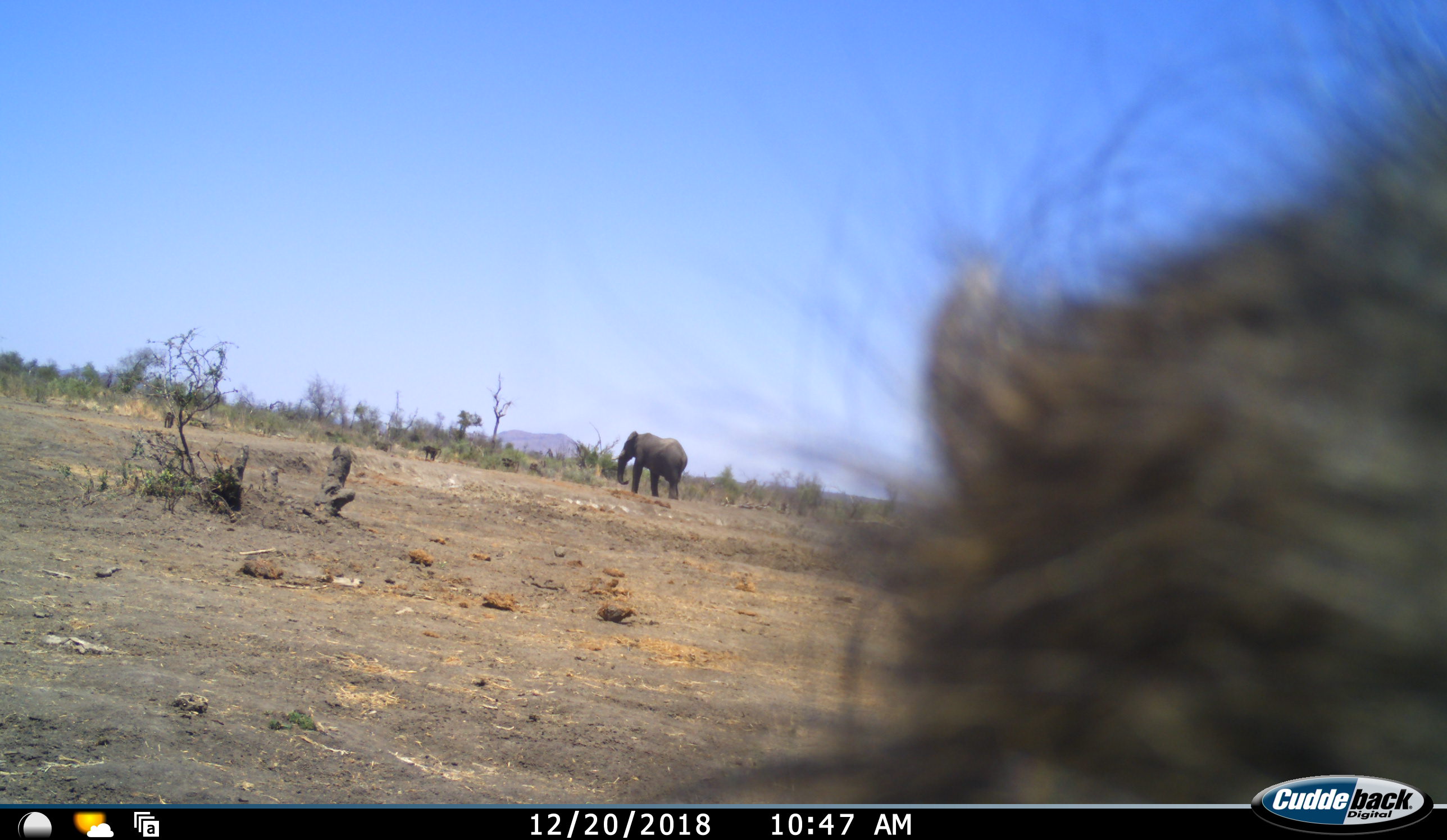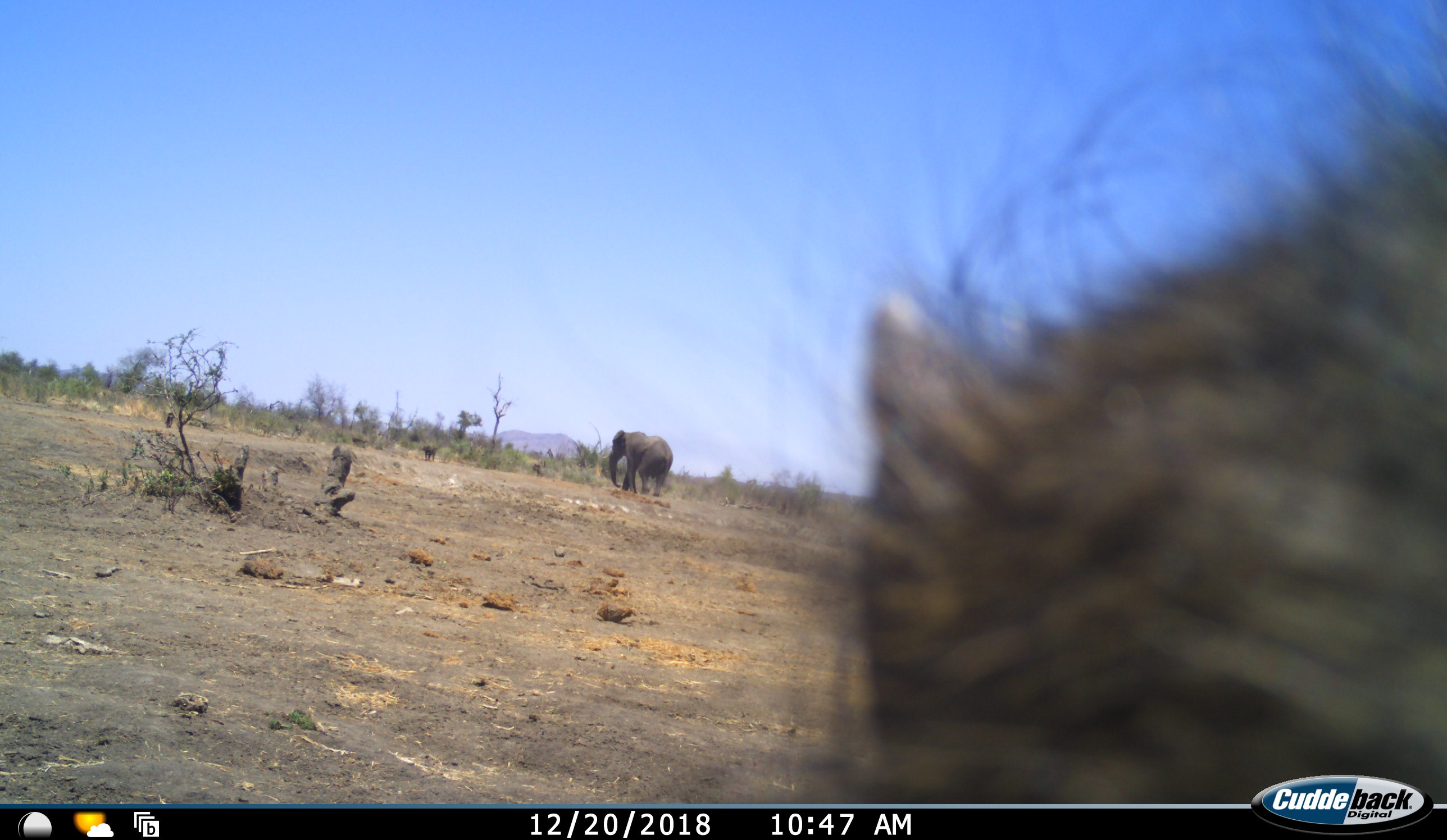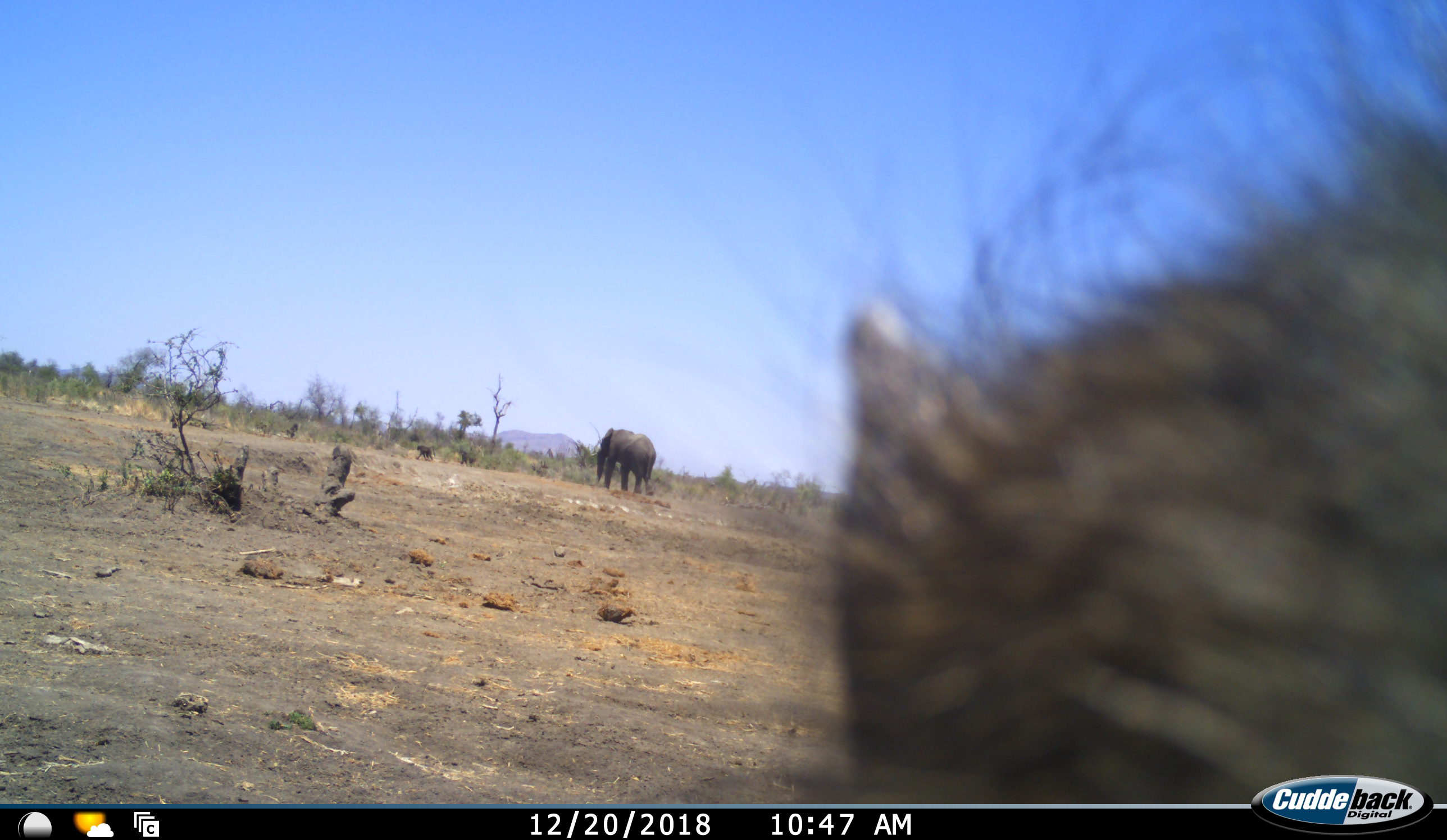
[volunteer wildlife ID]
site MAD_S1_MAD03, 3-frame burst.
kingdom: Animalia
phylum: Chordata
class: Mammalia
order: Primates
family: Cercopithecidae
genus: Papio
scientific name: Papio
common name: baboon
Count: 8.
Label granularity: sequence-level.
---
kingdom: Animalia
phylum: Chordata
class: Mammalia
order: Proboscidea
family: Elephantidae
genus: Loxodonta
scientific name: Loxodonta africana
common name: african bush elephant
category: elephant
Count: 1.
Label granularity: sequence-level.